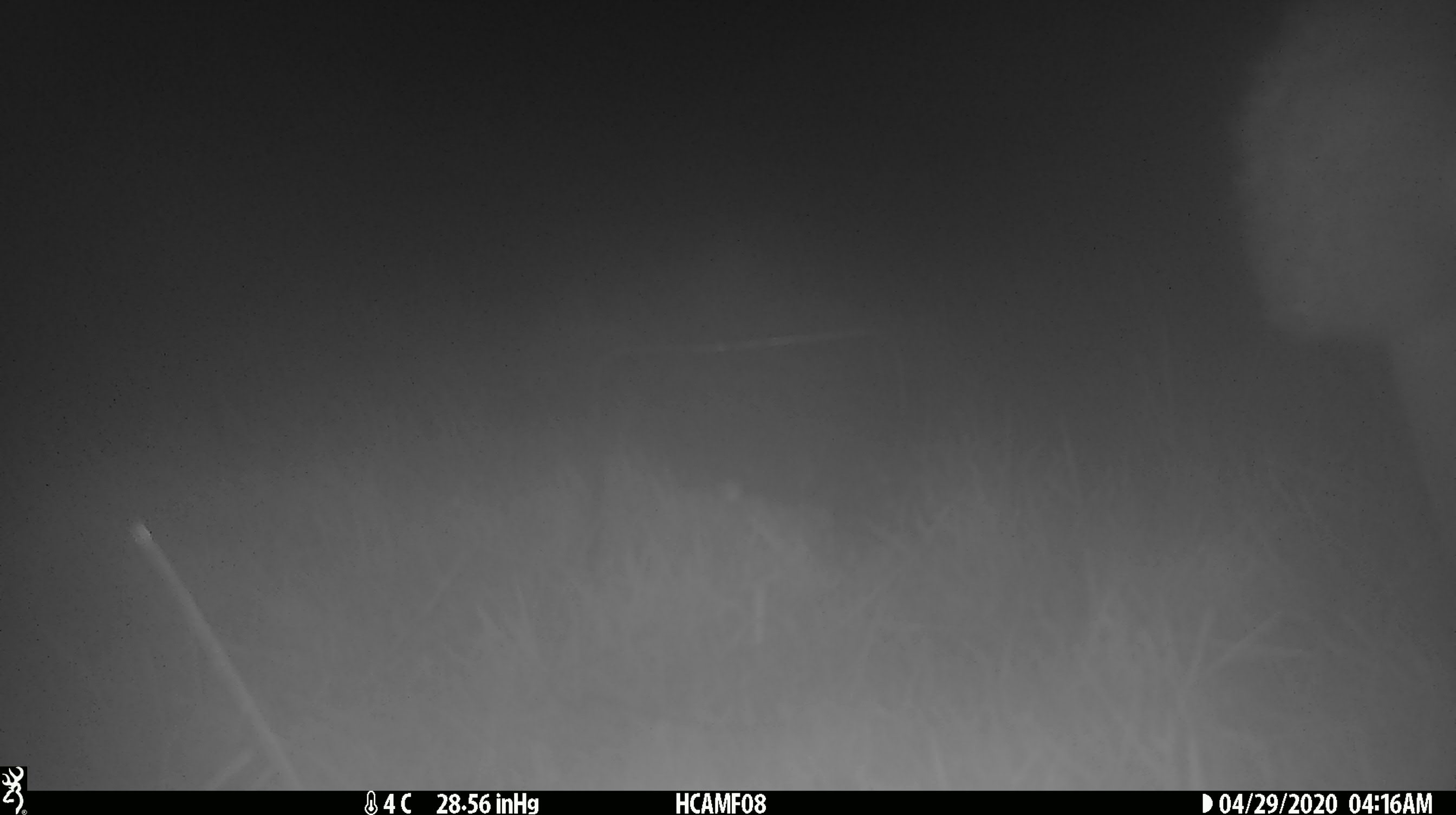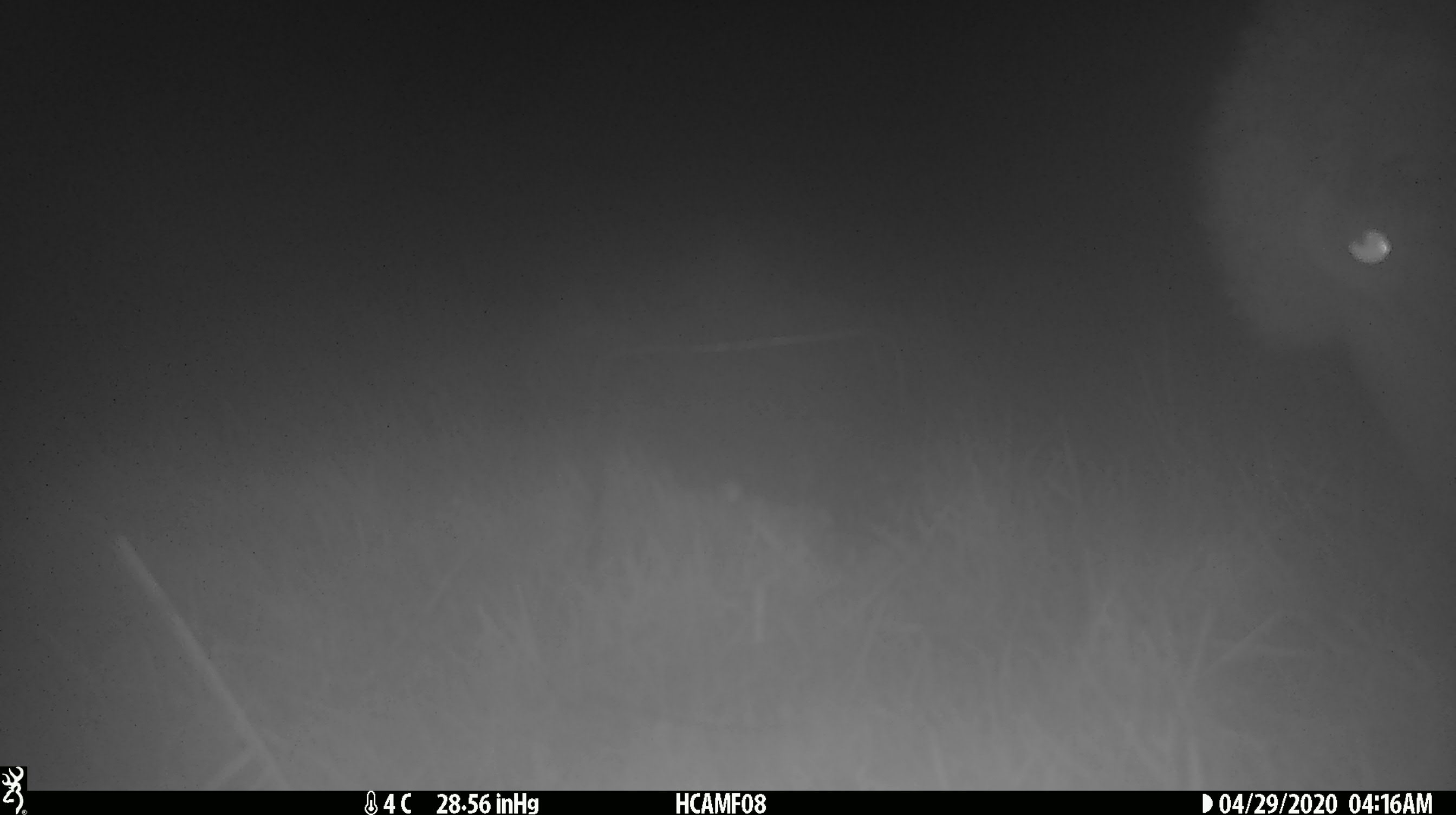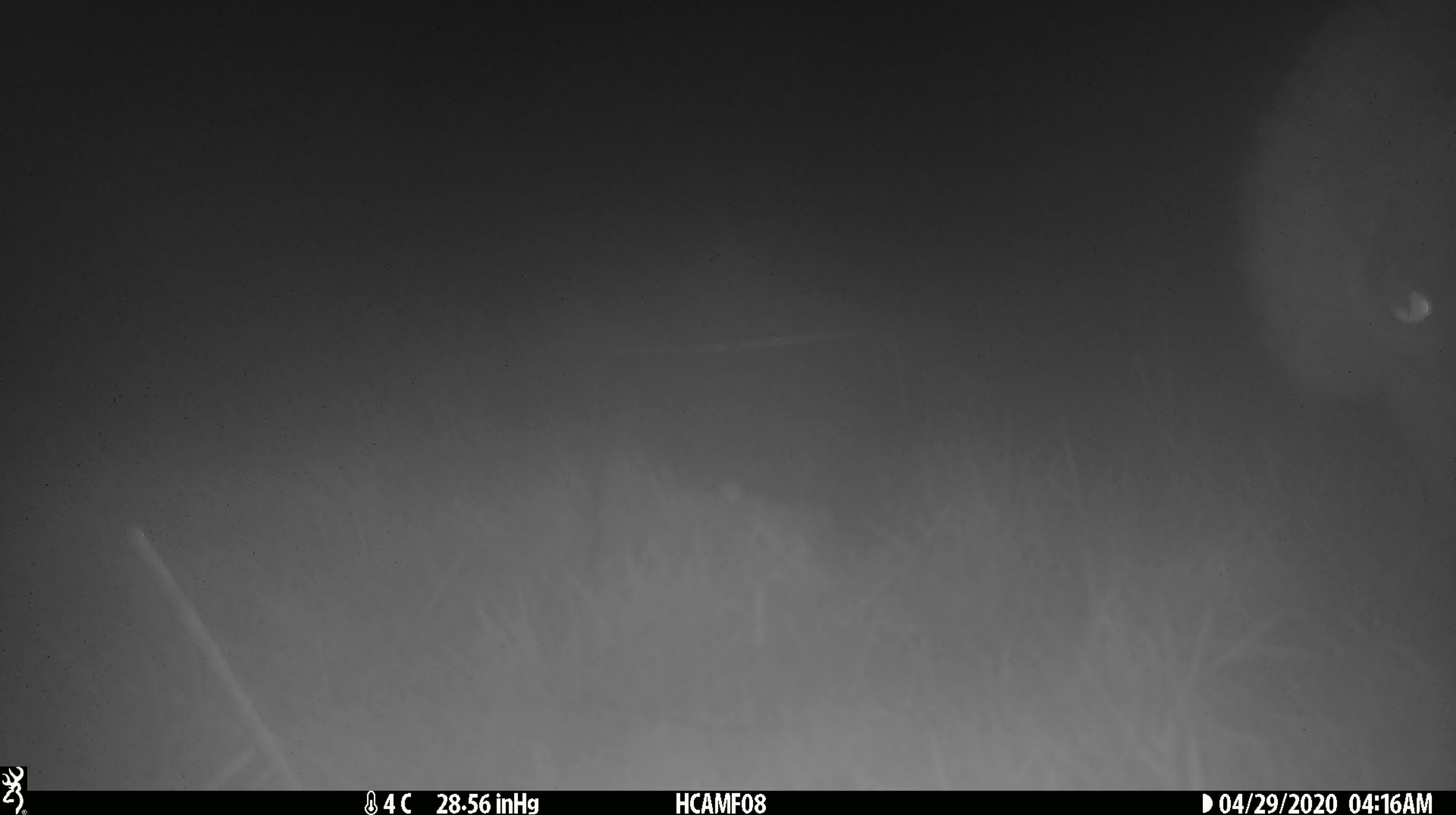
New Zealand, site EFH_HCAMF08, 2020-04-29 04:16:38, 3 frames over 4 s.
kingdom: Animalia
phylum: Chordata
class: Mammalia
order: Artiodactyla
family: Bovidae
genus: Ovis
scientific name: Ovis aries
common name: domestic sheep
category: sheep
Sheep (domestic sheep) (Ovis aries).